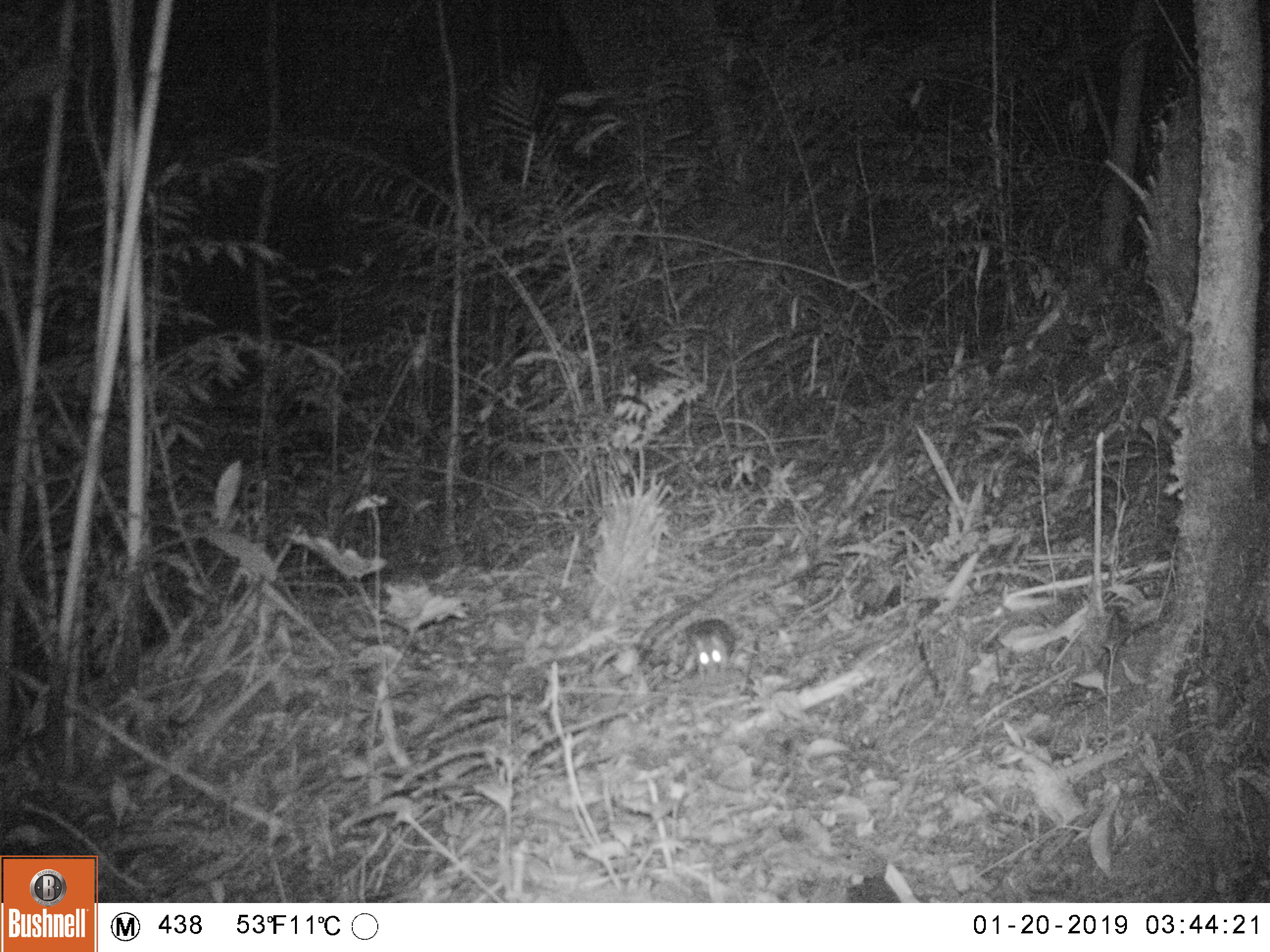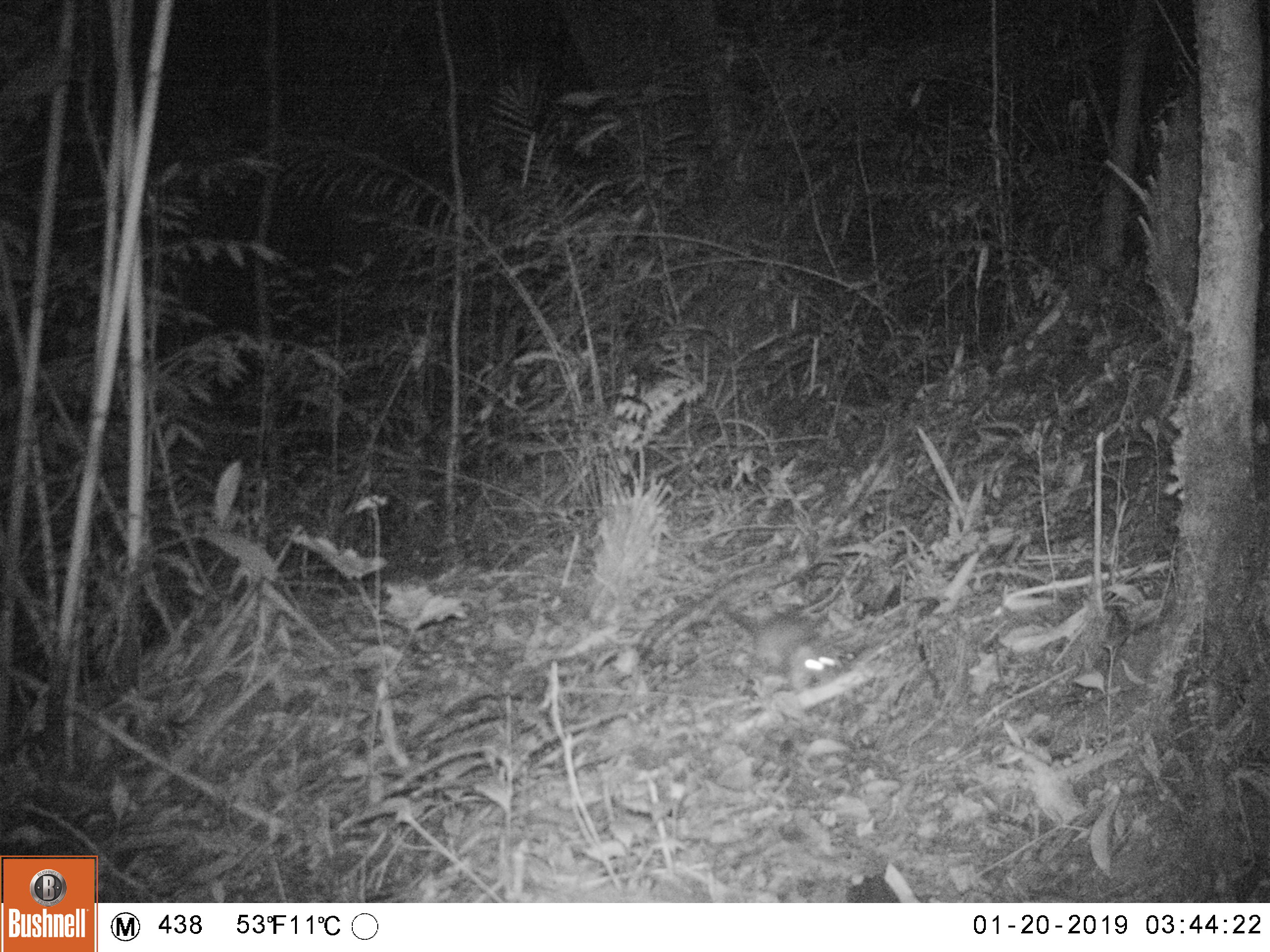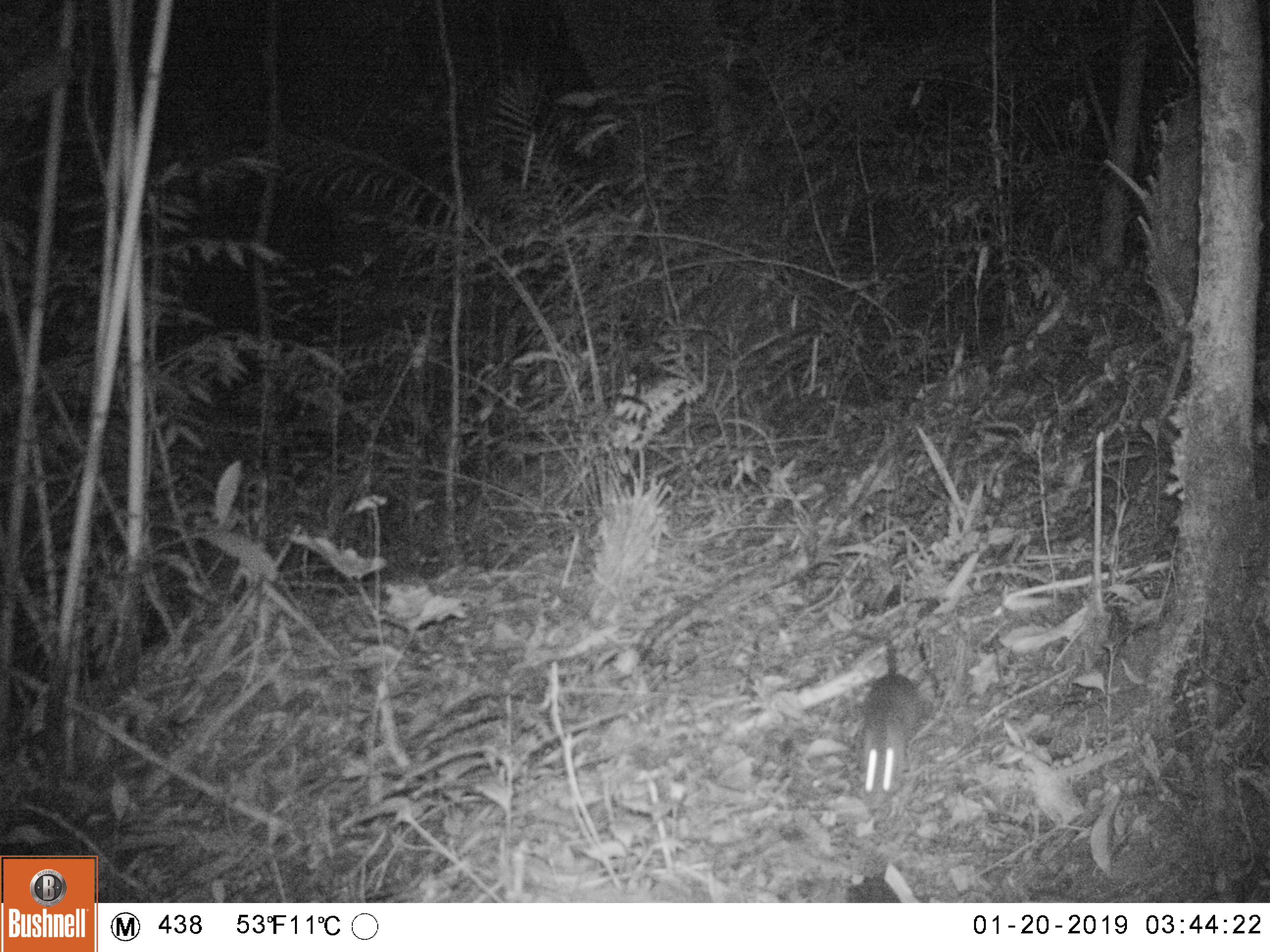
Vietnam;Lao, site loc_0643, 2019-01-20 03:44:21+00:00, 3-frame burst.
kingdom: Animalia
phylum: Chordata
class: Mammalia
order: Rodentia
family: Muridae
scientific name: Muridae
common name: old-world mice and rats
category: unidentified murid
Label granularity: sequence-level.